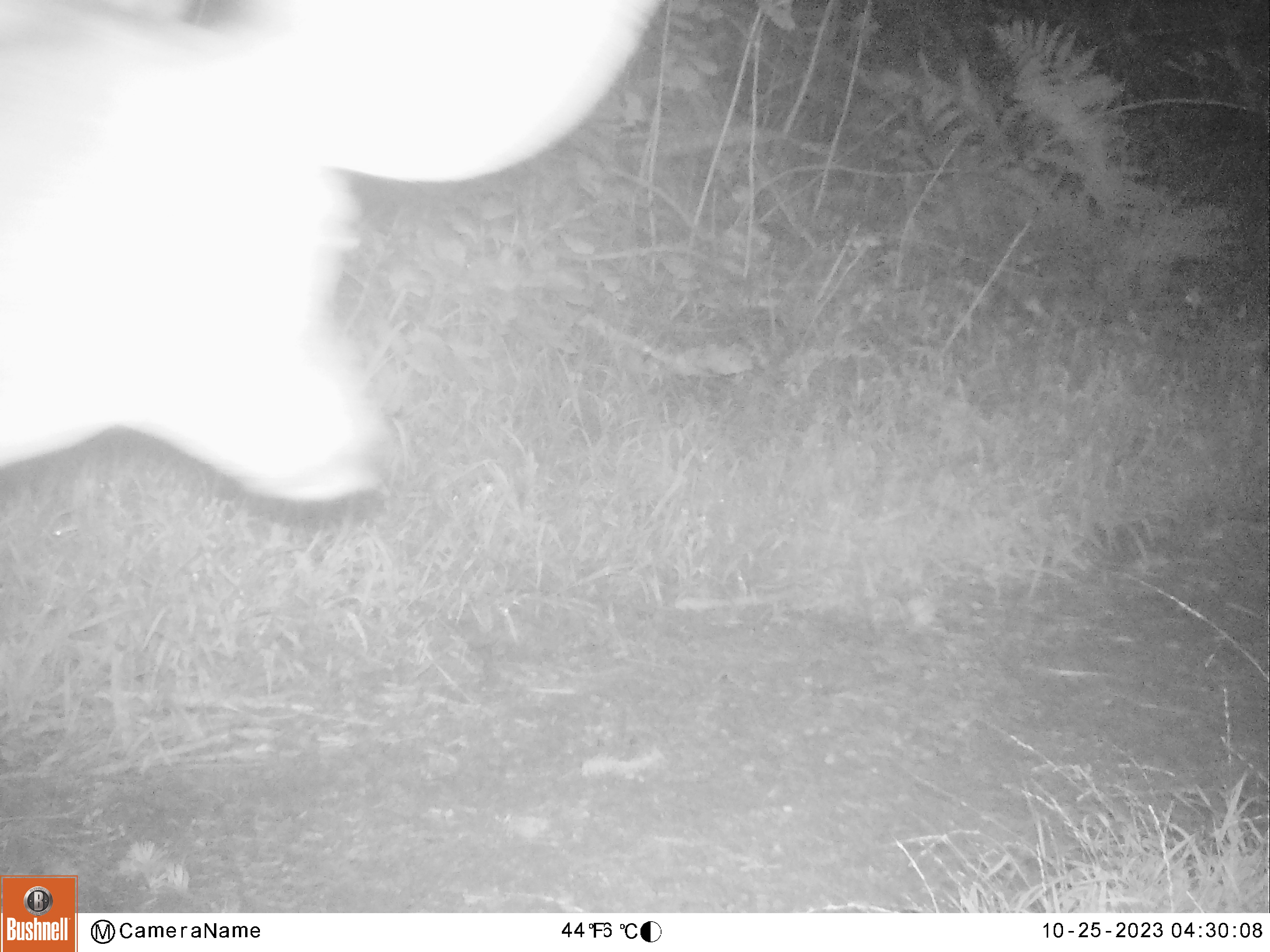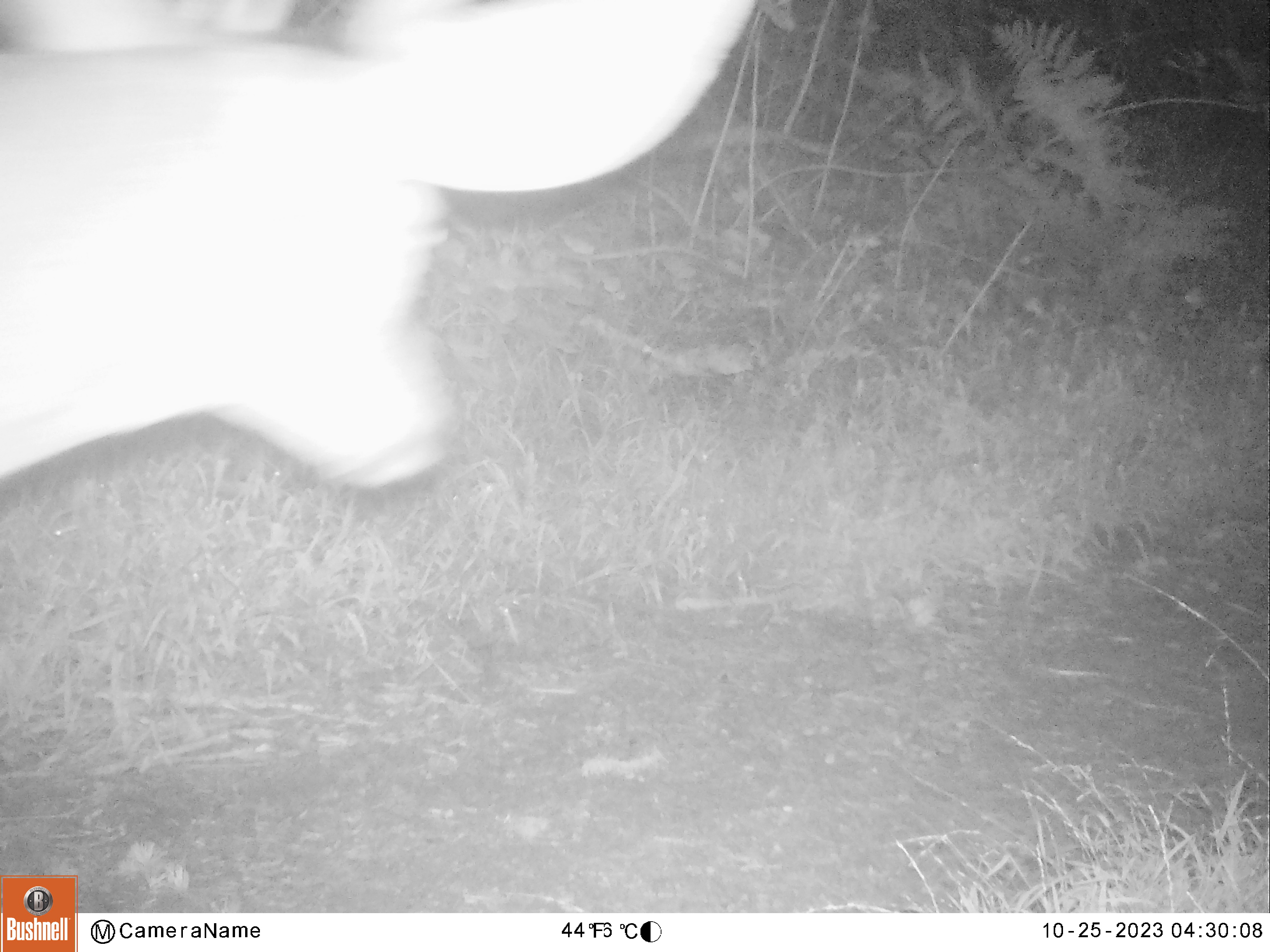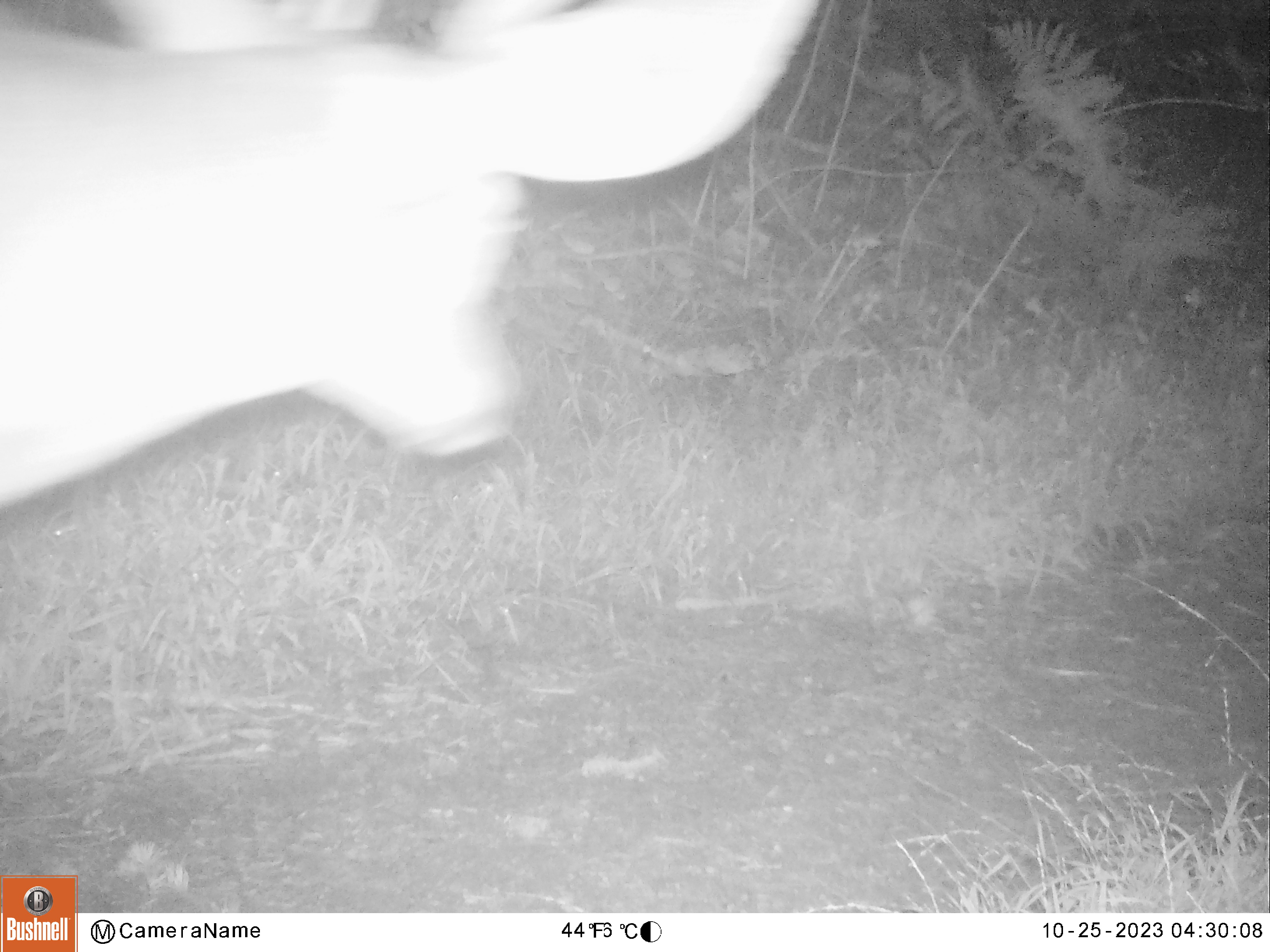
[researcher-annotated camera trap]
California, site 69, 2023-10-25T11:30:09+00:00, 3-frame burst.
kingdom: Animalia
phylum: Chordata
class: Mammalia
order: Artiodactyla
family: Cervidae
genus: Odocoileus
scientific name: Odocoileus hemionus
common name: mule deer